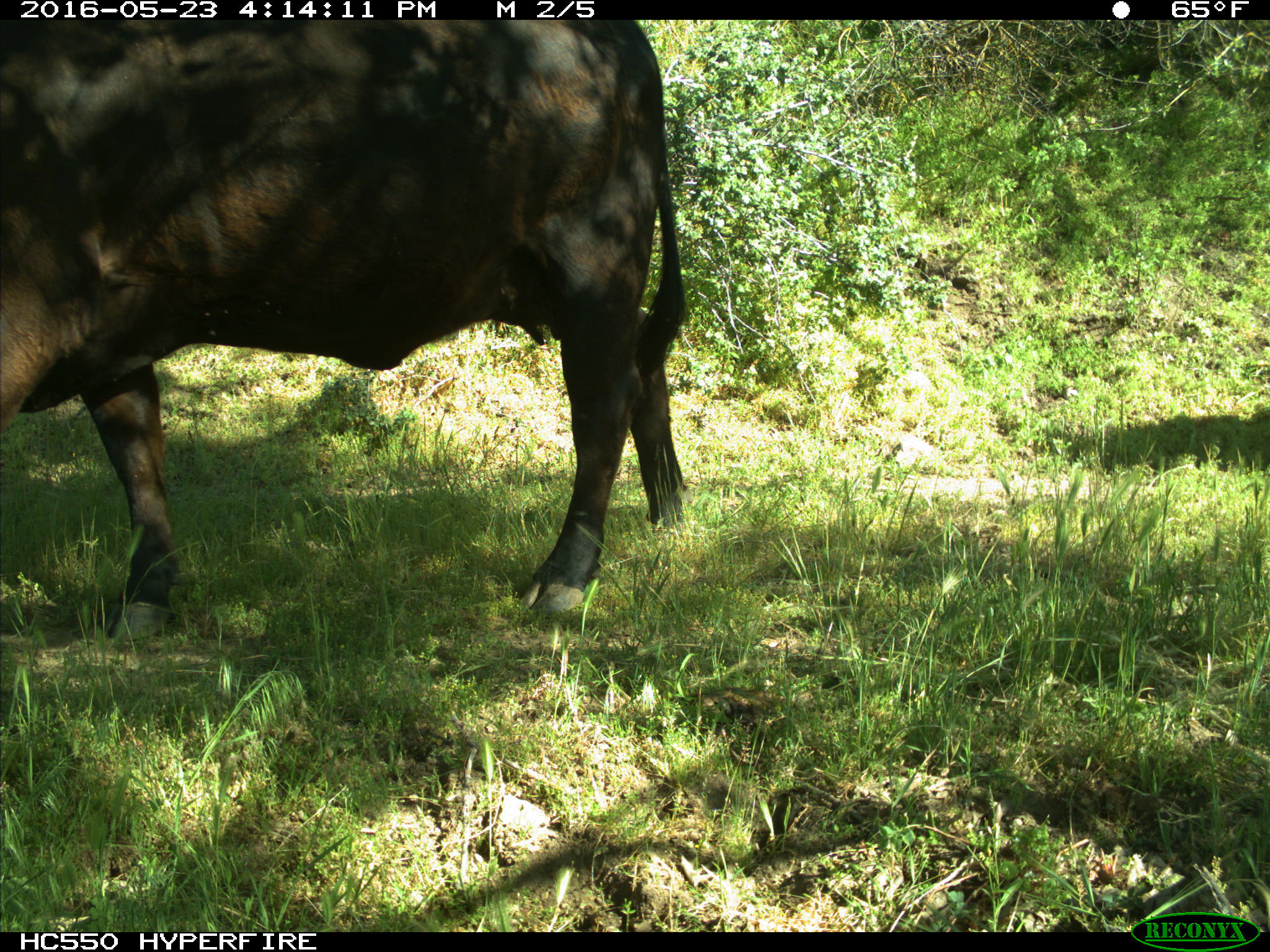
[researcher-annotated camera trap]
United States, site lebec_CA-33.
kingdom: Animalia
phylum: Chordata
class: Mammalia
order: Artiodactyla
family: Bovidae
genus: Bos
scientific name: Bos taurus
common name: domestic cow